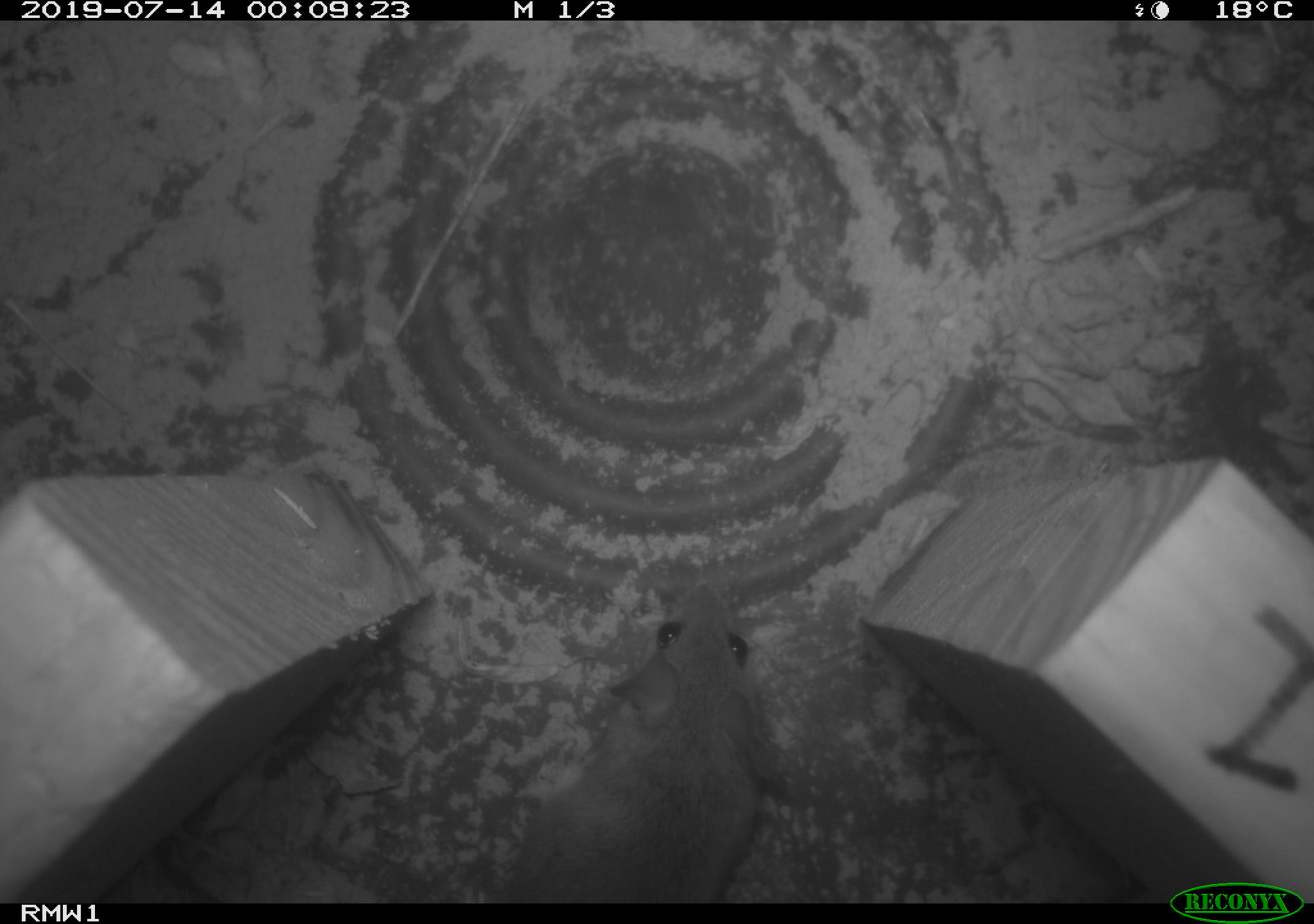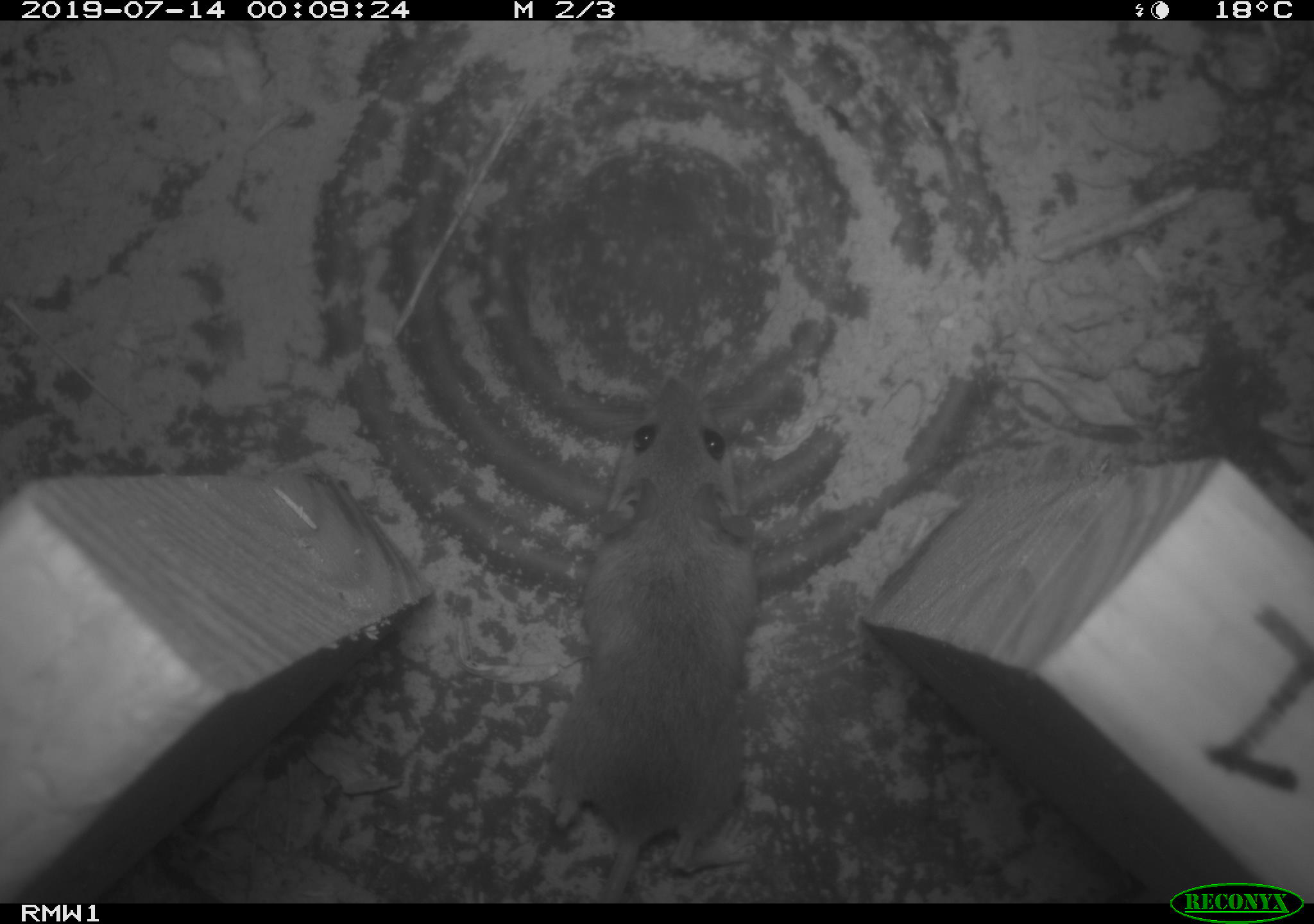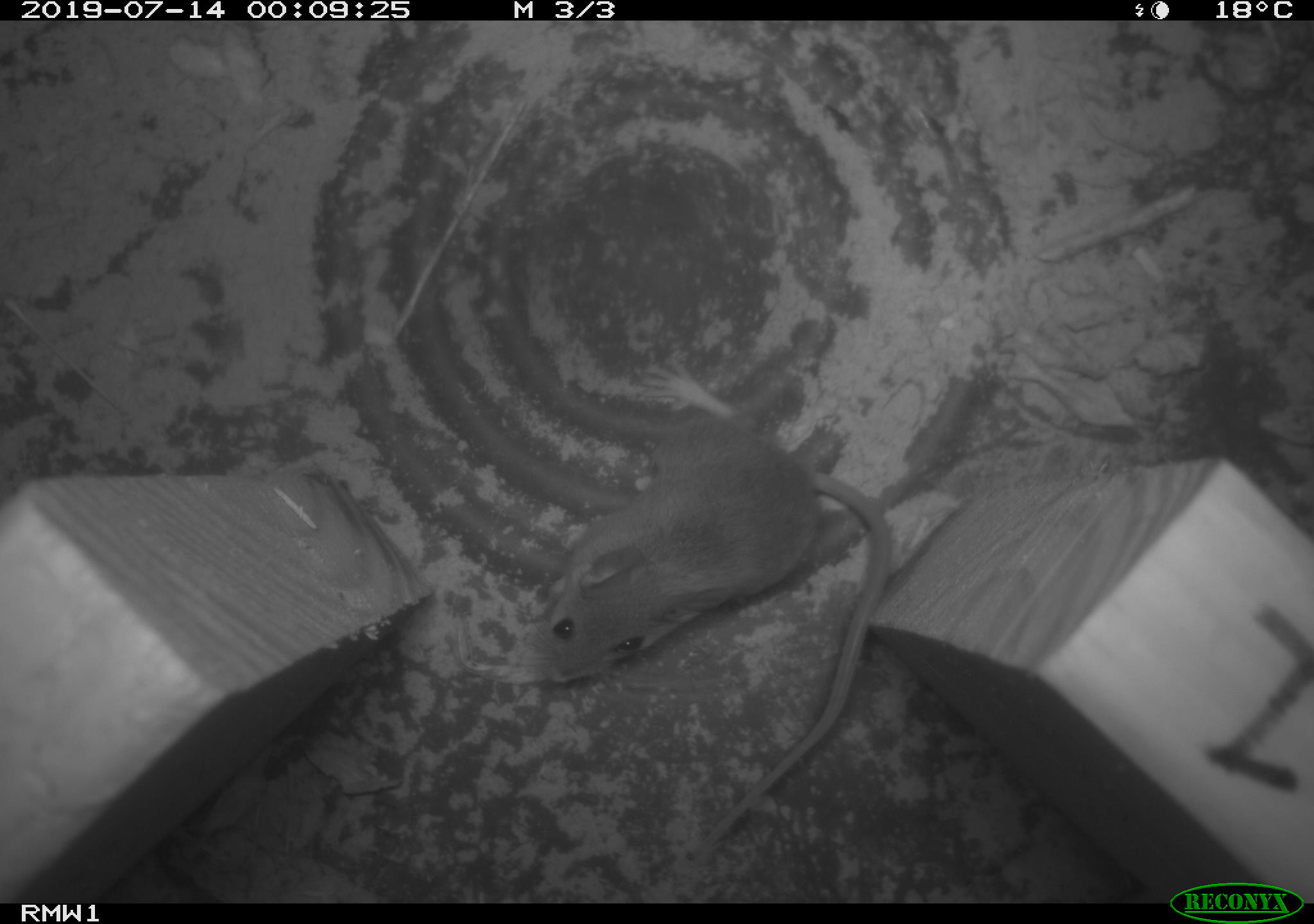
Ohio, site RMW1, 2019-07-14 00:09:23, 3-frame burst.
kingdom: Animalia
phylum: Chordata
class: Mammalia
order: Rodentia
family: Cricetidae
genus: Peromyscus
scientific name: Peromyscus leucopus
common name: white-footed mouse